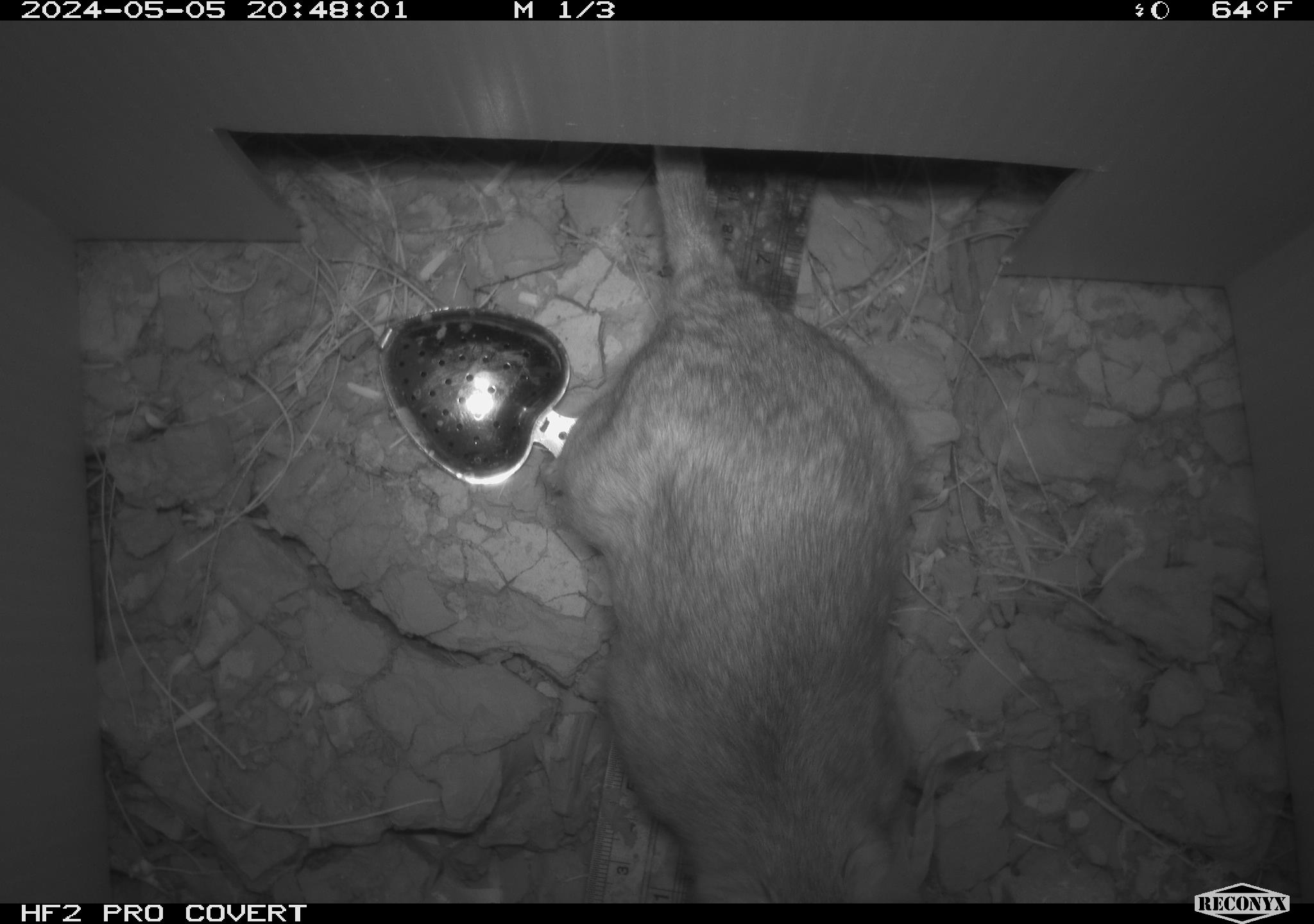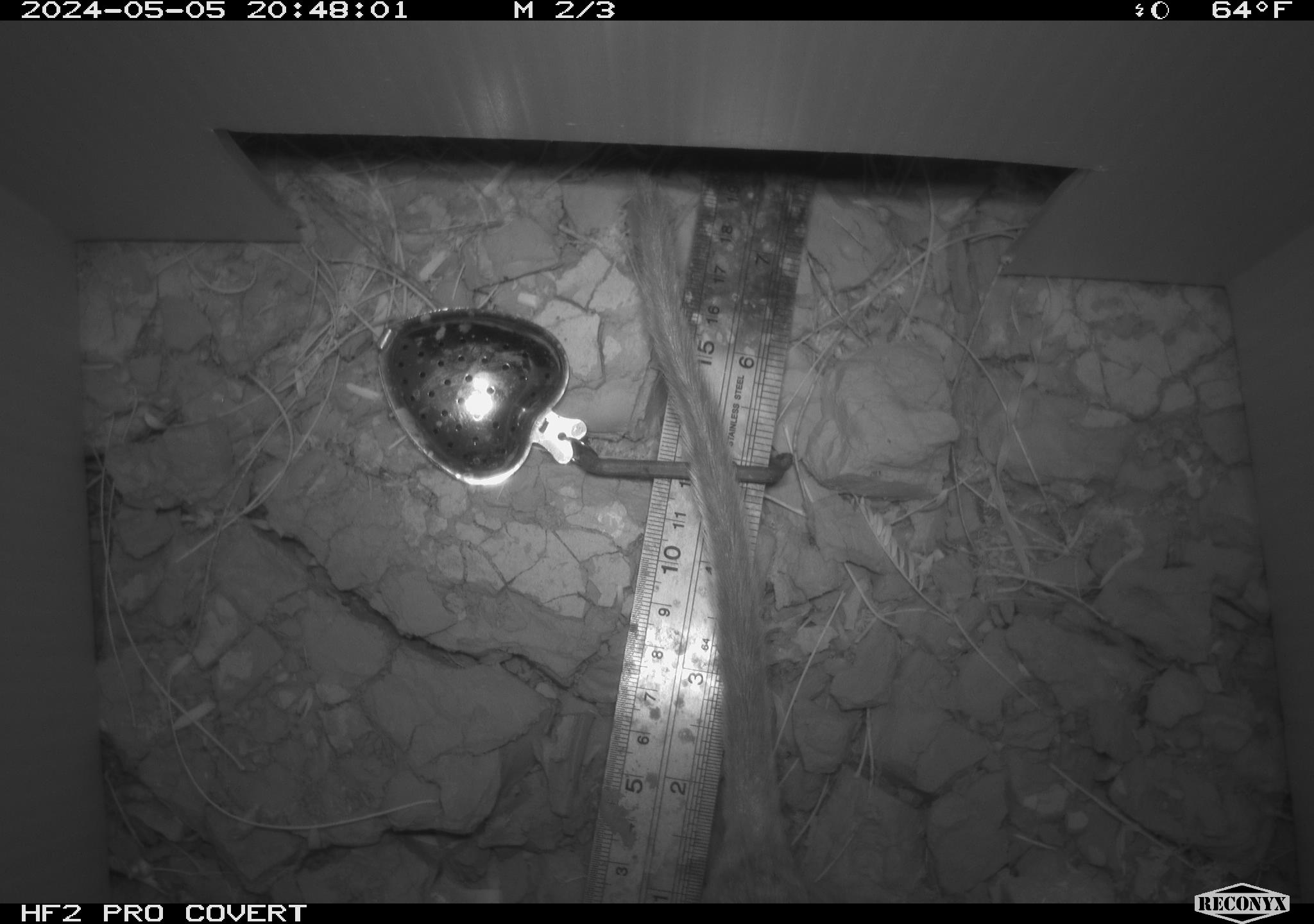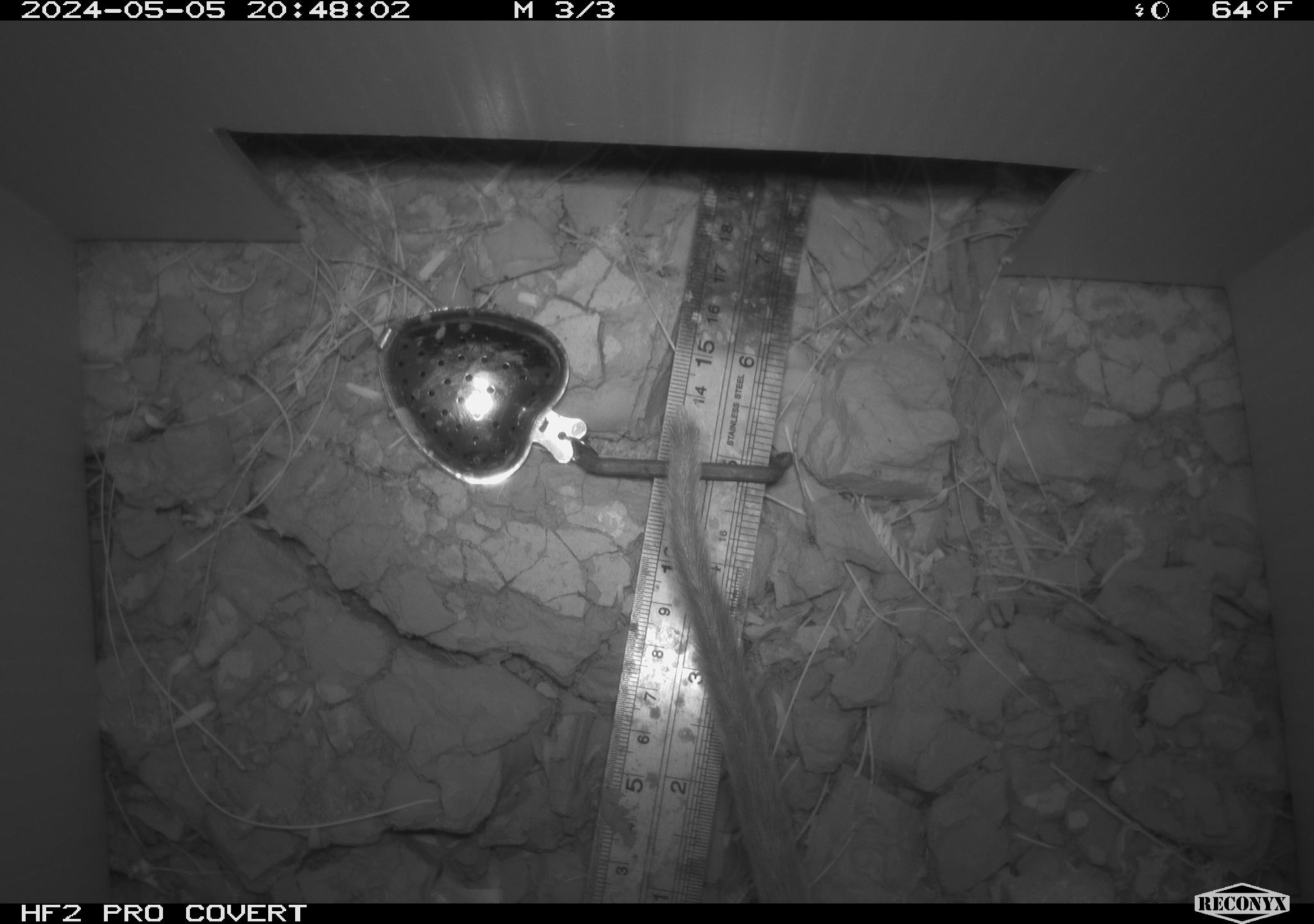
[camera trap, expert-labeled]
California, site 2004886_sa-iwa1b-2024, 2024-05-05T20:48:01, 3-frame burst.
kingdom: Animalia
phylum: Chordata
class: Mammalia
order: Rodentia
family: Cricetidae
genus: Neotoma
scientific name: Neotoma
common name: pack rat or woodrat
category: neotoma species